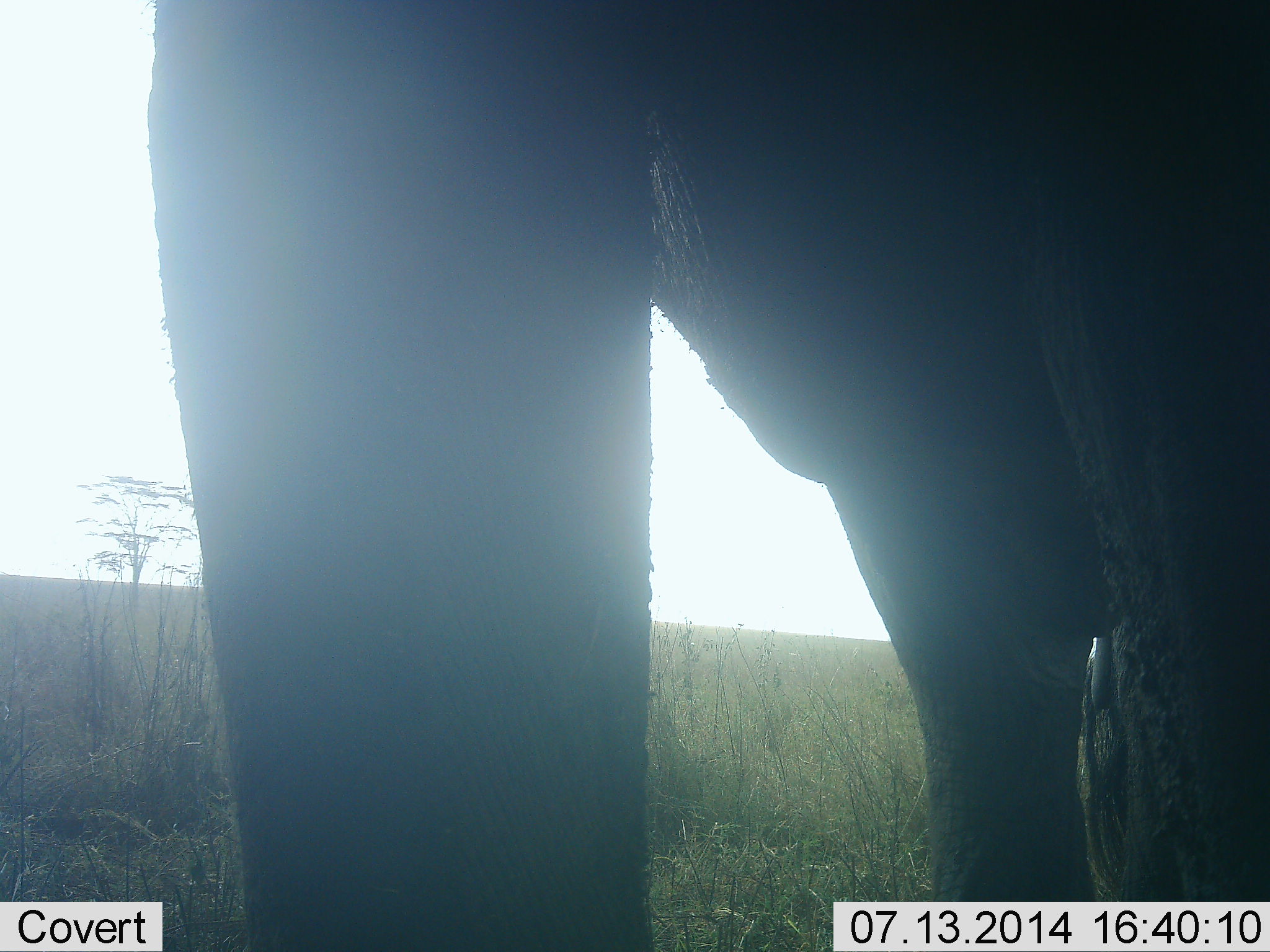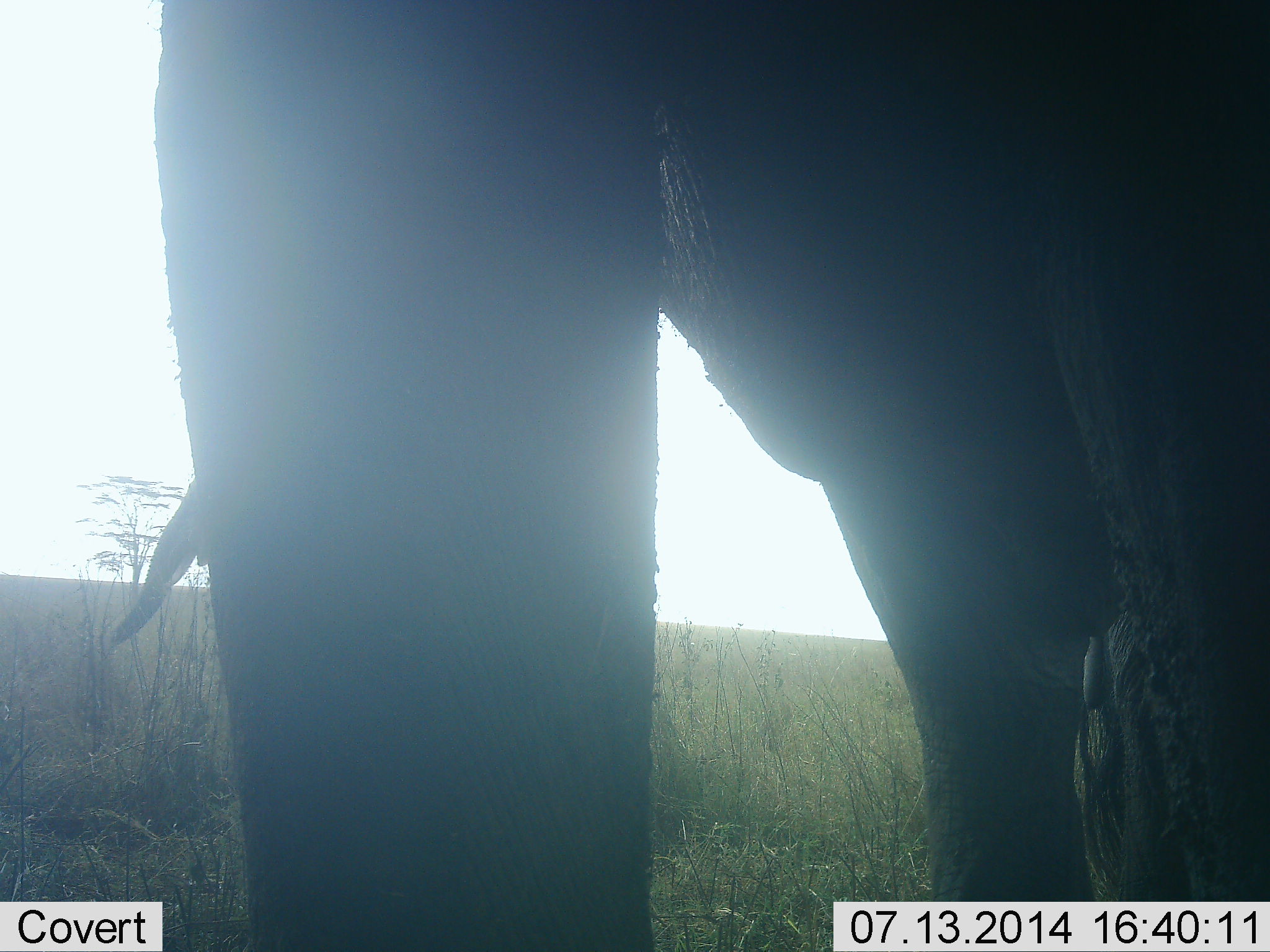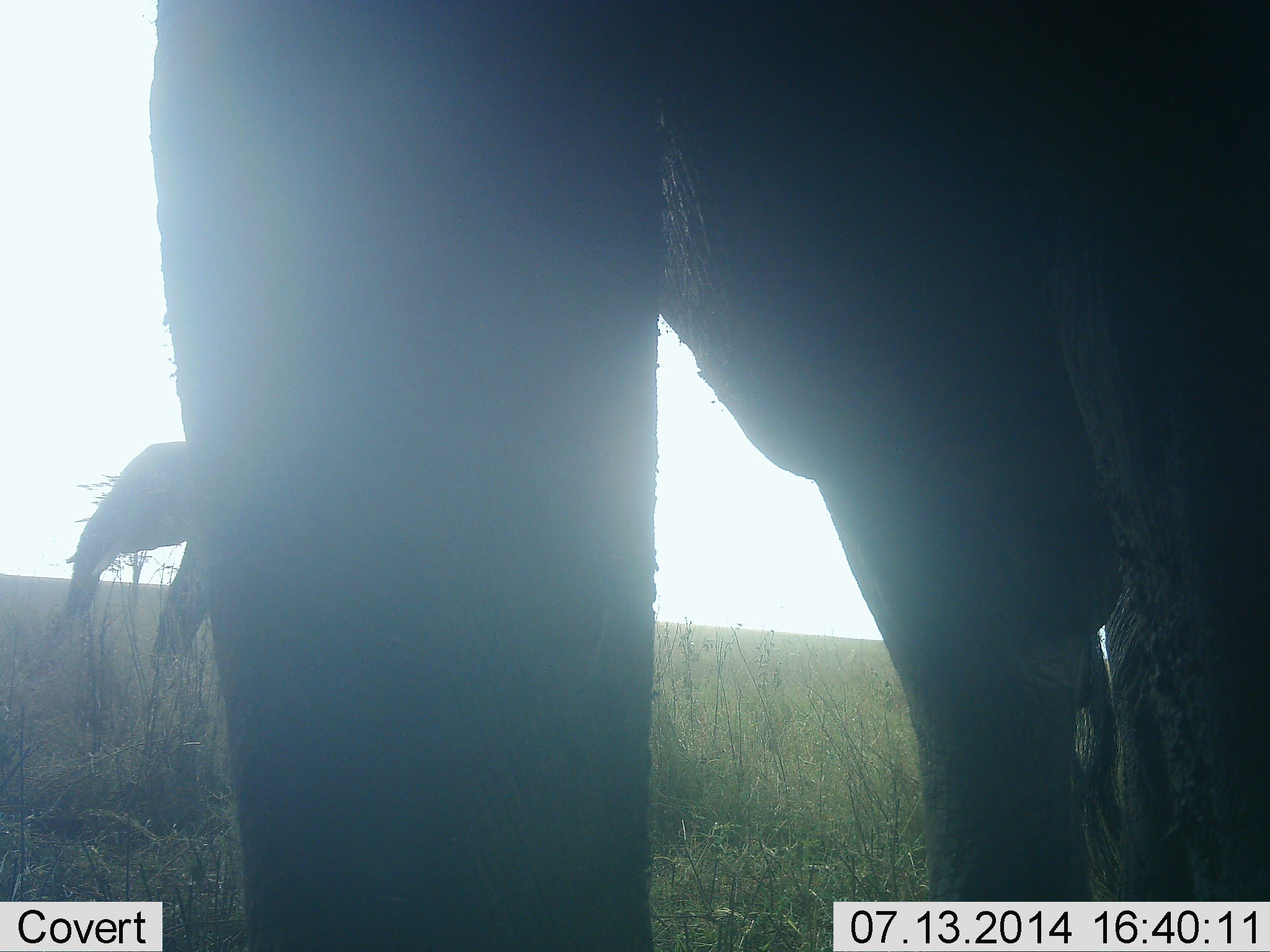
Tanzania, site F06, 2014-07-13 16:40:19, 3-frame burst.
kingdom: Animalia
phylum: Chordata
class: Mammalia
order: Proboscidea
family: Elephantidae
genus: Loxodonta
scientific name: Loxodonta africana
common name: african bush elephant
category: elephant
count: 2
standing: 80%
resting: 10%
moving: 40%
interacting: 0%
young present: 10%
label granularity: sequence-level